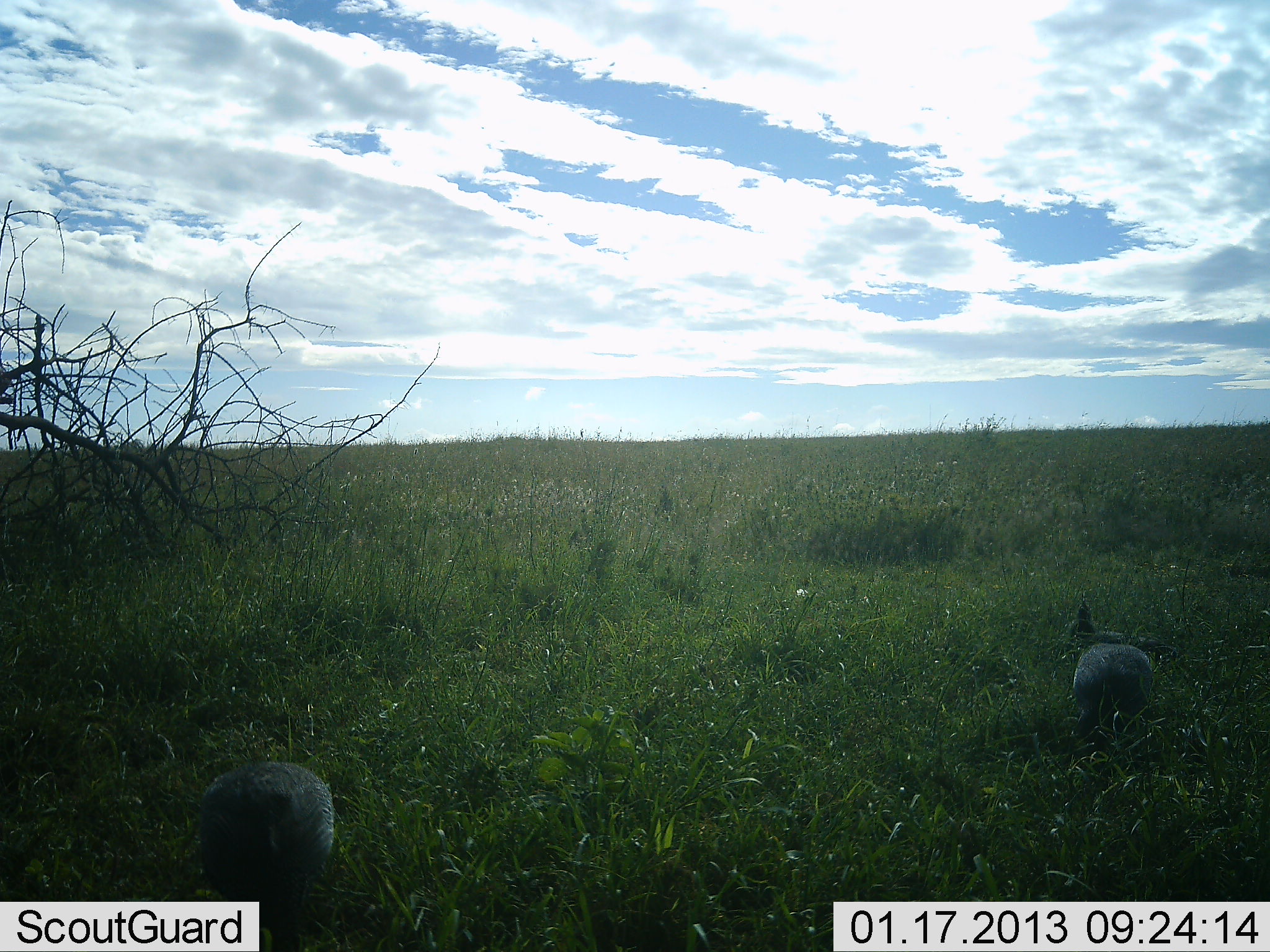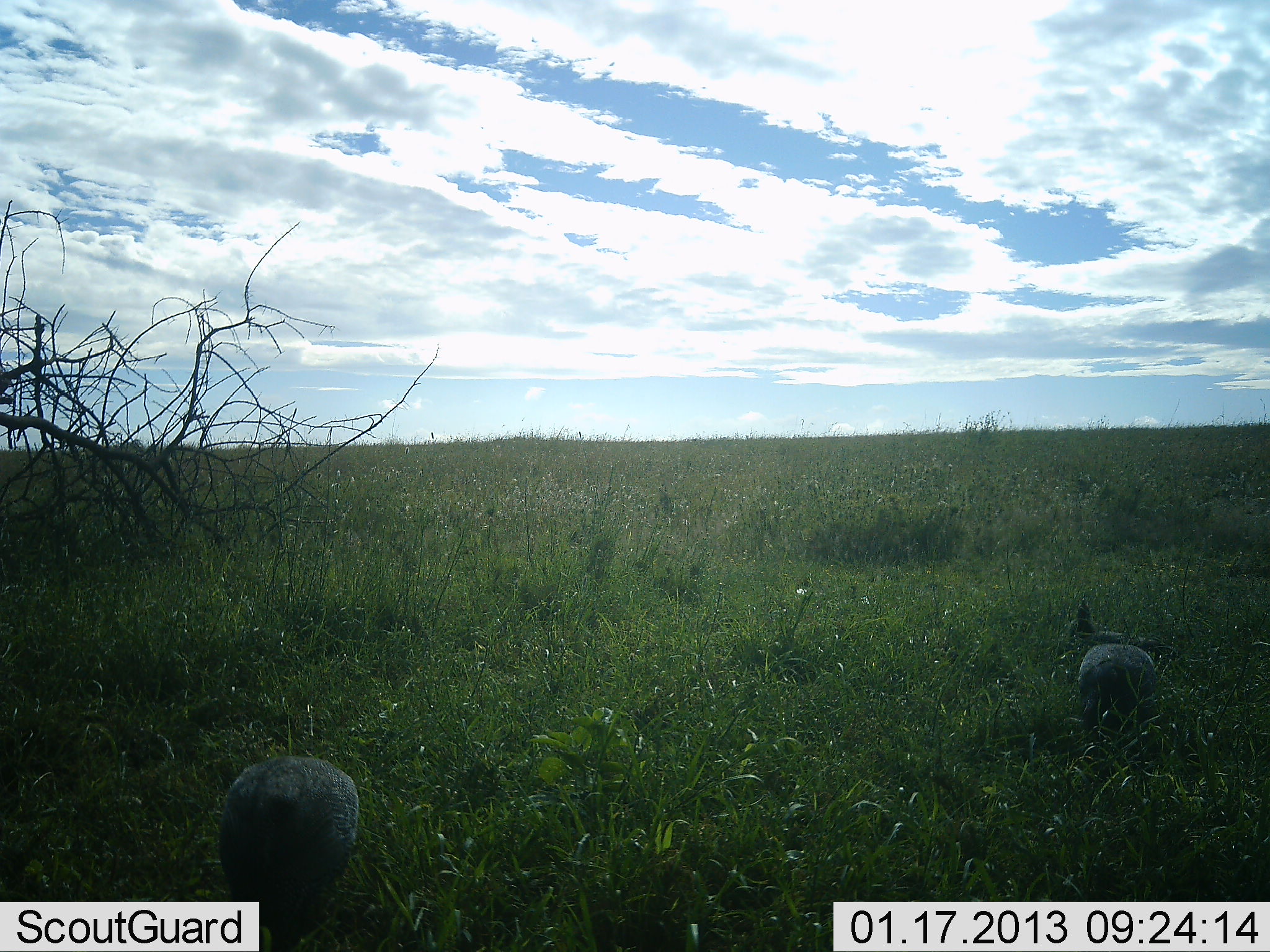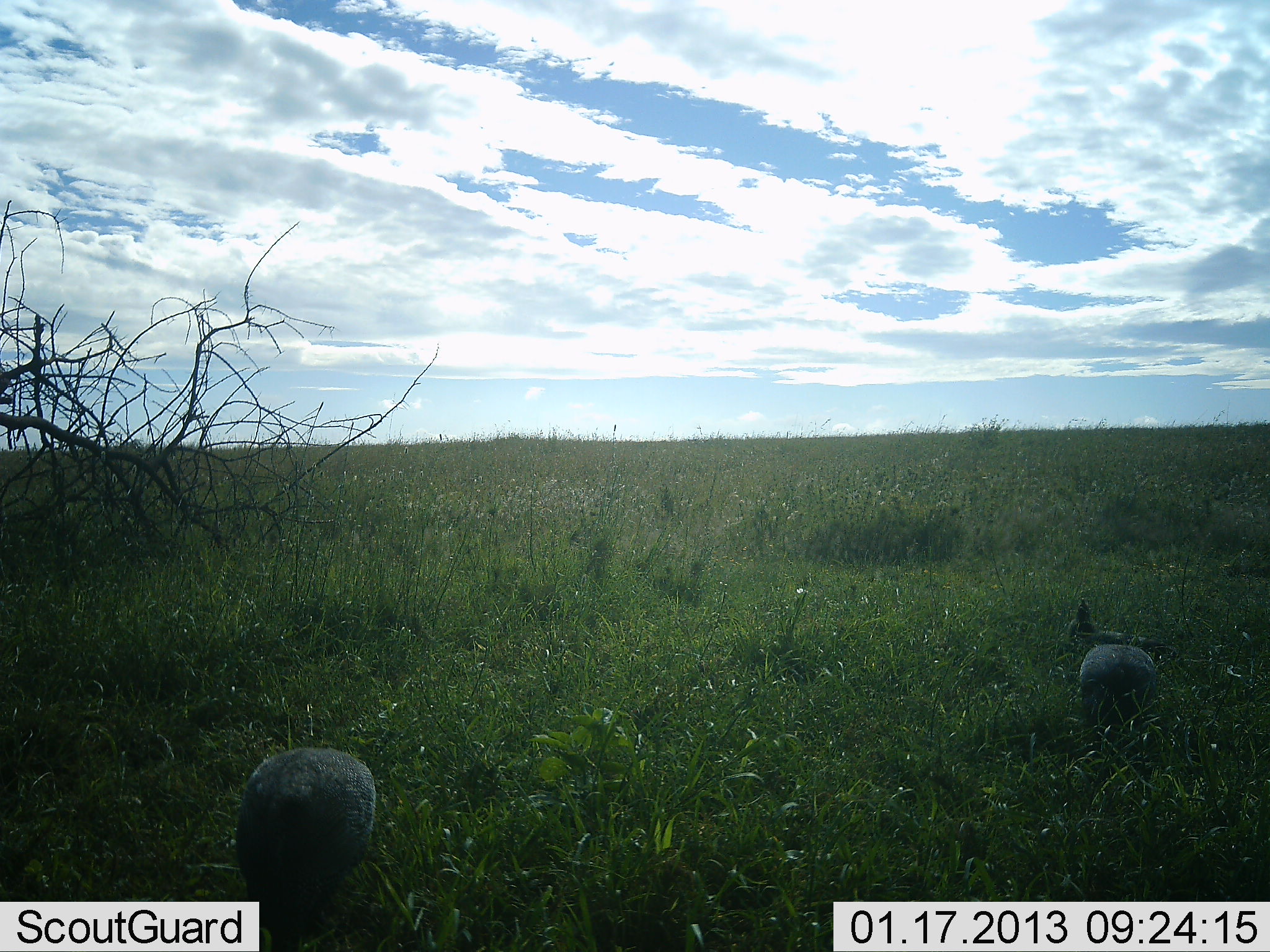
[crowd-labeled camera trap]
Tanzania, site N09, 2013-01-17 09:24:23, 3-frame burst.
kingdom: Animalia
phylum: Chordata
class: Aves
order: Galliformes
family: Numididae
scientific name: Numididae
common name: guinea fowl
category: guineafowl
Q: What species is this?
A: Guineafowl (guinea fowl) (Numididae).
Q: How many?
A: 2.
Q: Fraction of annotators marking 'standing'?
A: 13%.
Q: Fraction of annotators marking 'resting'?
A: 0%.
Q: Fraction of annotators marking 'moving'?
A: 22%.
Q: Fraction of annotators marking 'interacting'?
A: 0%.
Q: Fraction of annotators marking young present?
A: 0%.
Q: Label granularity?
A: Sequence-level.